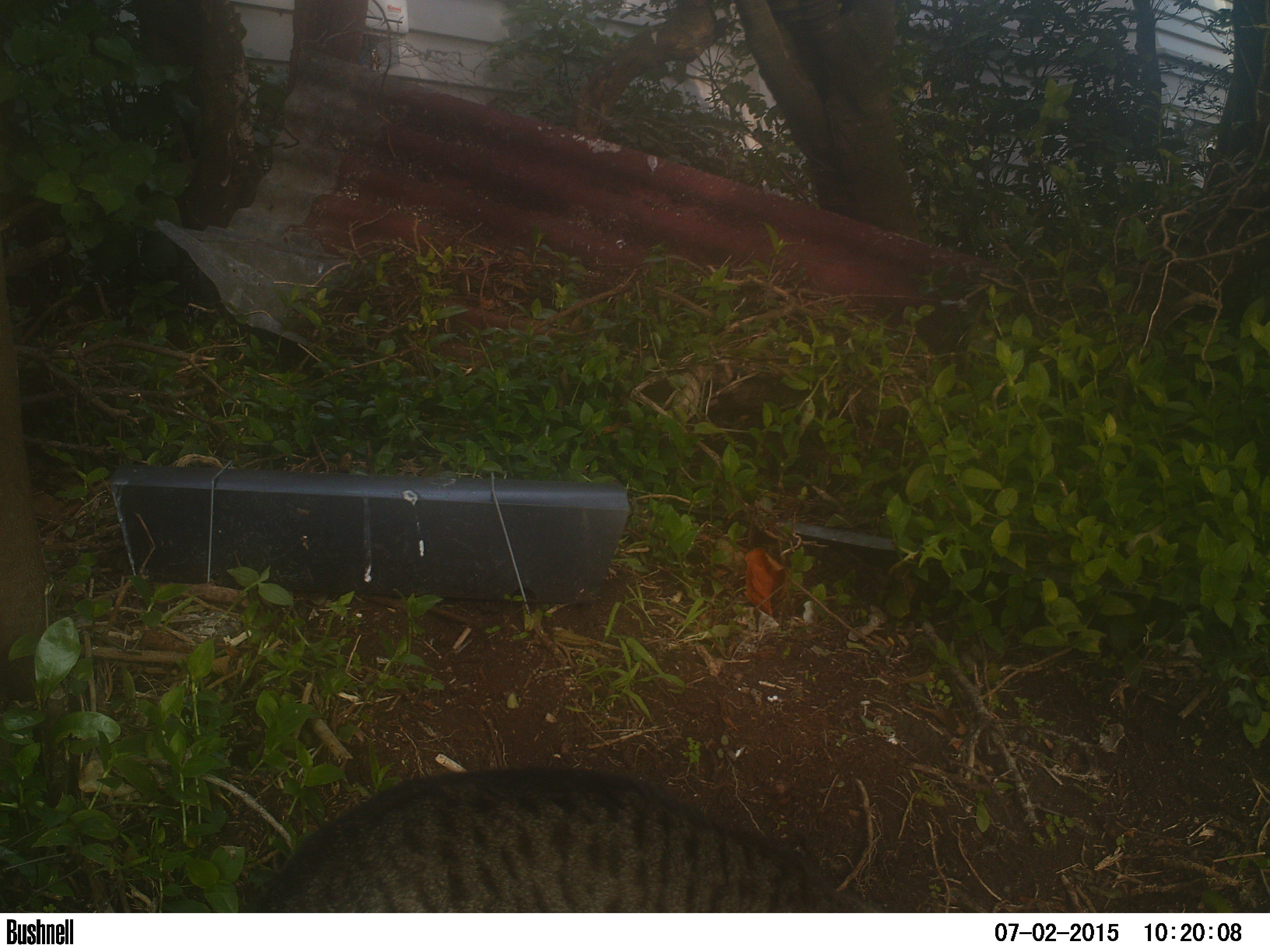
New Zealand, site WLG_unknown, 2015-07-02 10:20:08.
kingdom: Animalia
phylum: Chordata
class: Mammalia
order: Carnivora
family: Felidae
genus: Felis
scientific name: Felis catus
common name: domestic cat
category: cat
Cat (domestic cat) (Felis catus).